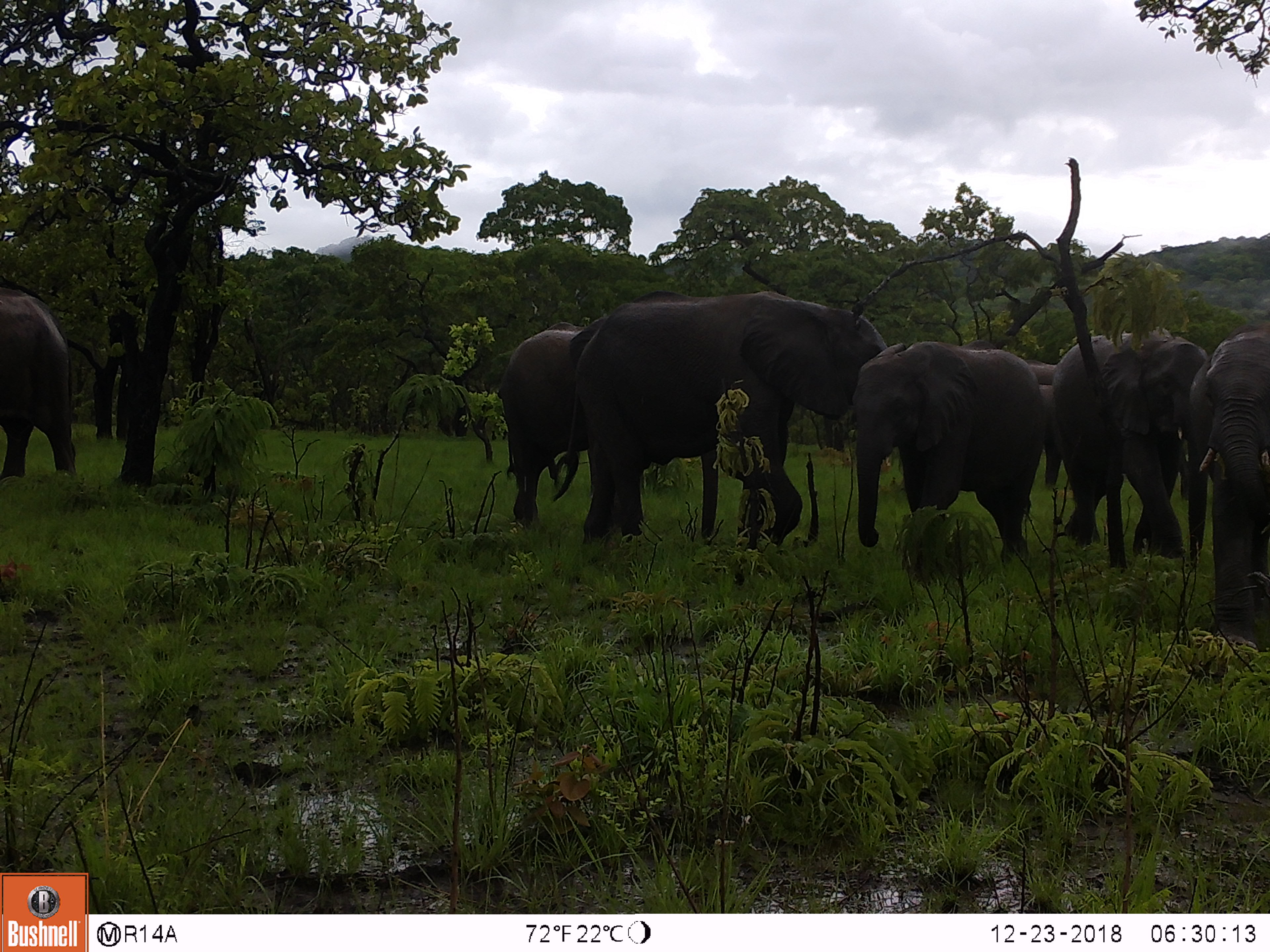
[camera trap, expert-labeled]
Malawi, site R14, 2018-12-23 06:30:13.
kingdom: Animalia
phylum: Chordata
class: Mammalia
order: Proboscidea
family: Elephantidae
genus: Loxodonta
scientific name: Loxodonta africana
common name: african savanna elephant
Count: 6.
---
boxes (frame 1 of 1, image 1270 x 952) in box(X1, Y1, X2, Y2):
african savanna elephant: box(547, 285, 886, 554); box(857, 341, 1047, 570); box(1053, 331, 1211, 576); box(1182, 325, 1270, 641); box(499, 323, 588, 559); box(0, 284, 84, 483)